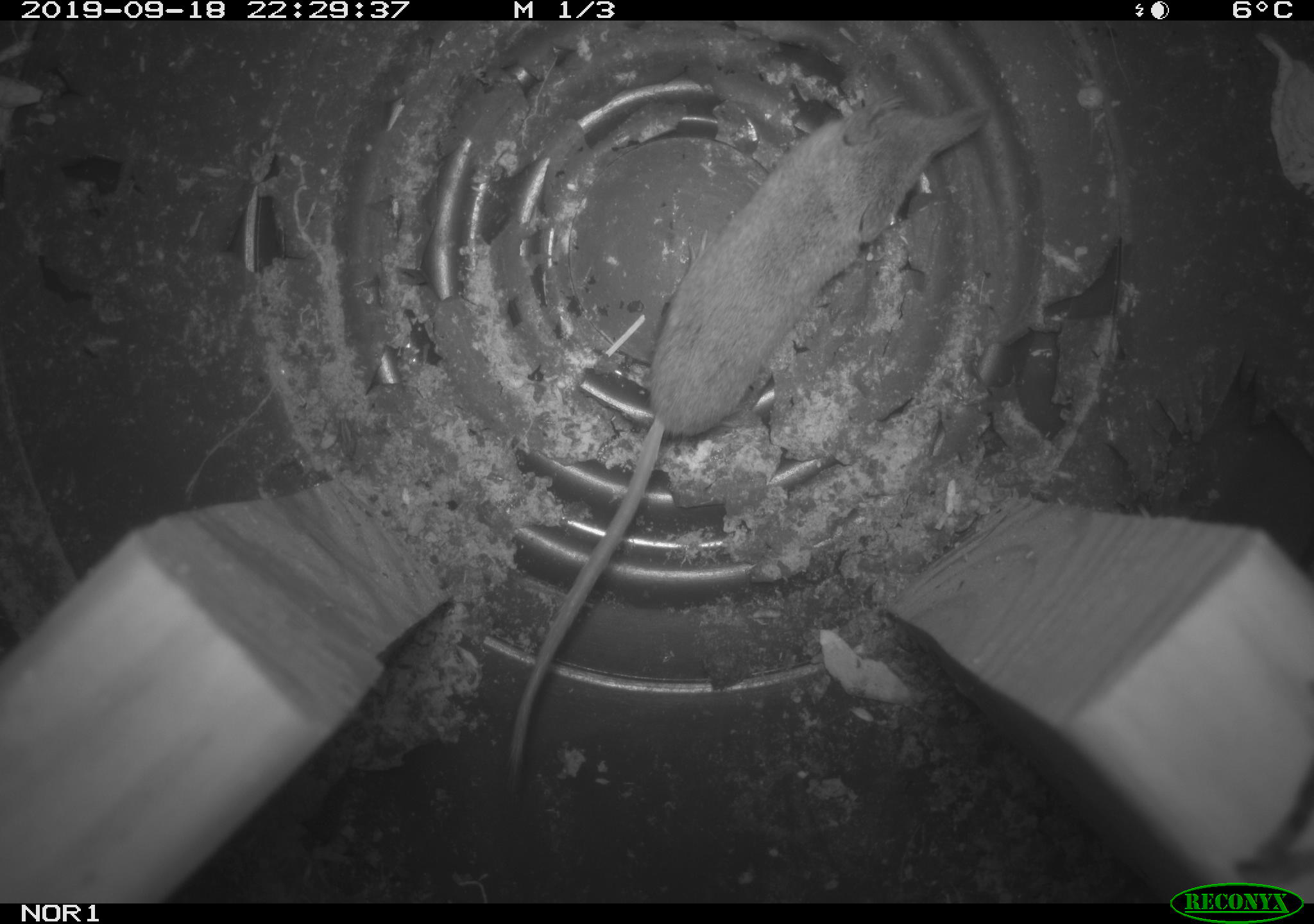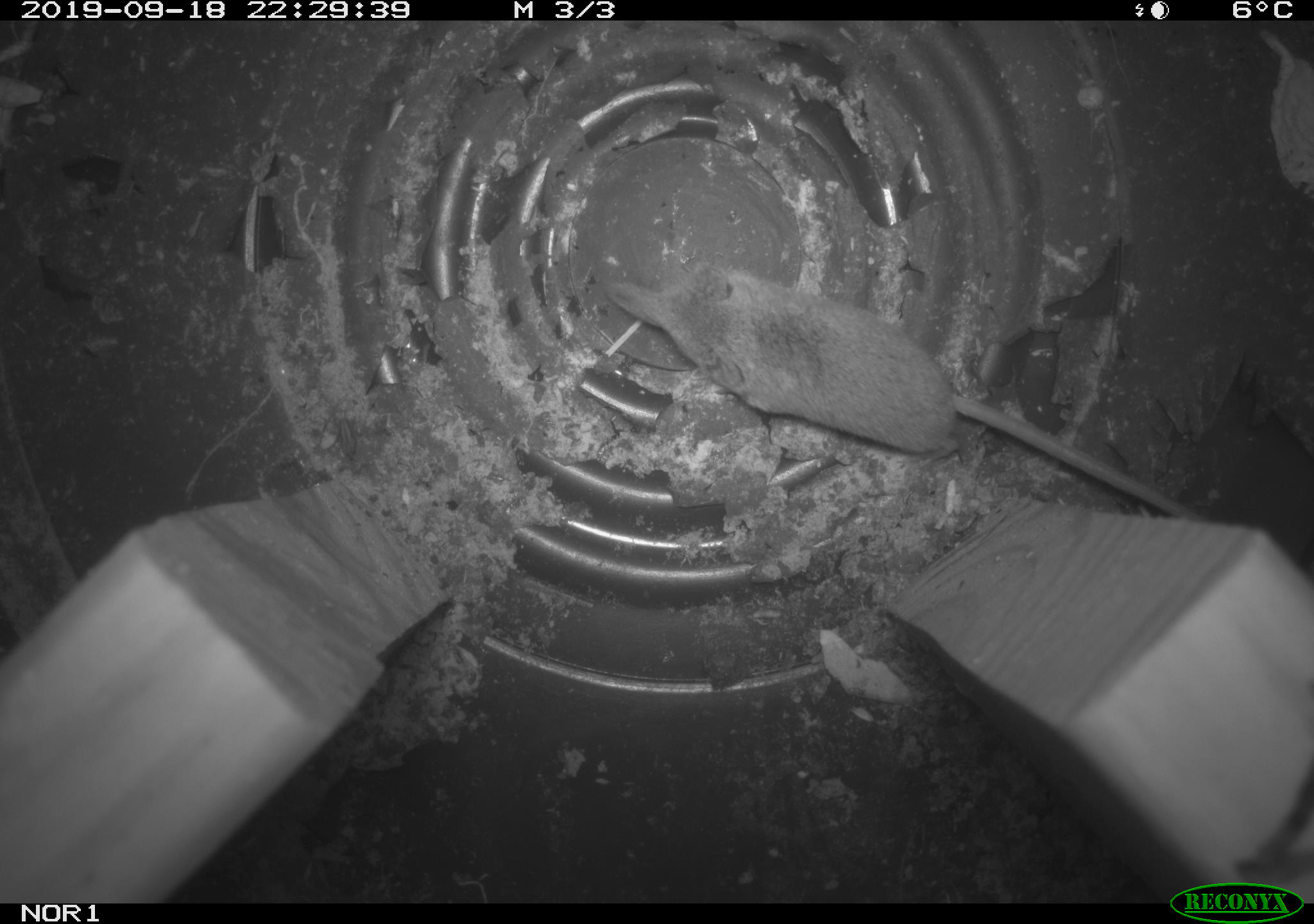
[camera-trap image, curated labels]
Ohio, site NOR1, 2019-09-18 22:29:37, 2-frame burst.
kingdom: Animalia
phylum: Chordata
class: Mammalia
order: Eulipotyphla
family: Soricidae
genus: Sorex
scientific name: Sorex cinereus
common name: masked shrew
Masked shrew (Sorex cinereus).